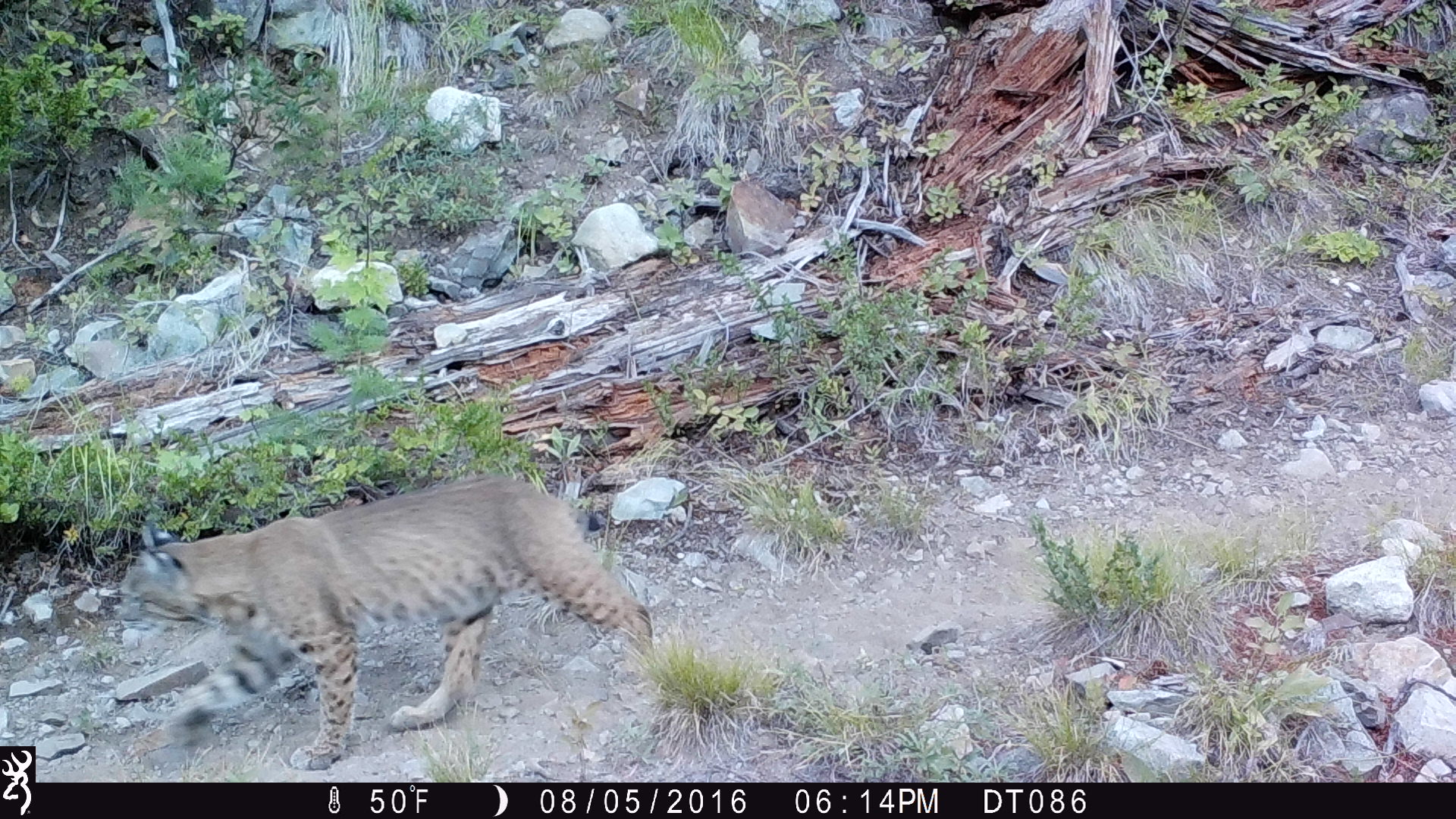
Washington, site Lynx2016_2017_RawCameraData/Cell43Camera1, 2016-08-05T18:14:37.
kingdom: Animalia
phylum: Chordata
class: Mammalia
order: Carnivora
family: Felidae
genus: Lynx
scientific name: Lynx rufus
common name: bobcat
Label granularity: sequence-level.